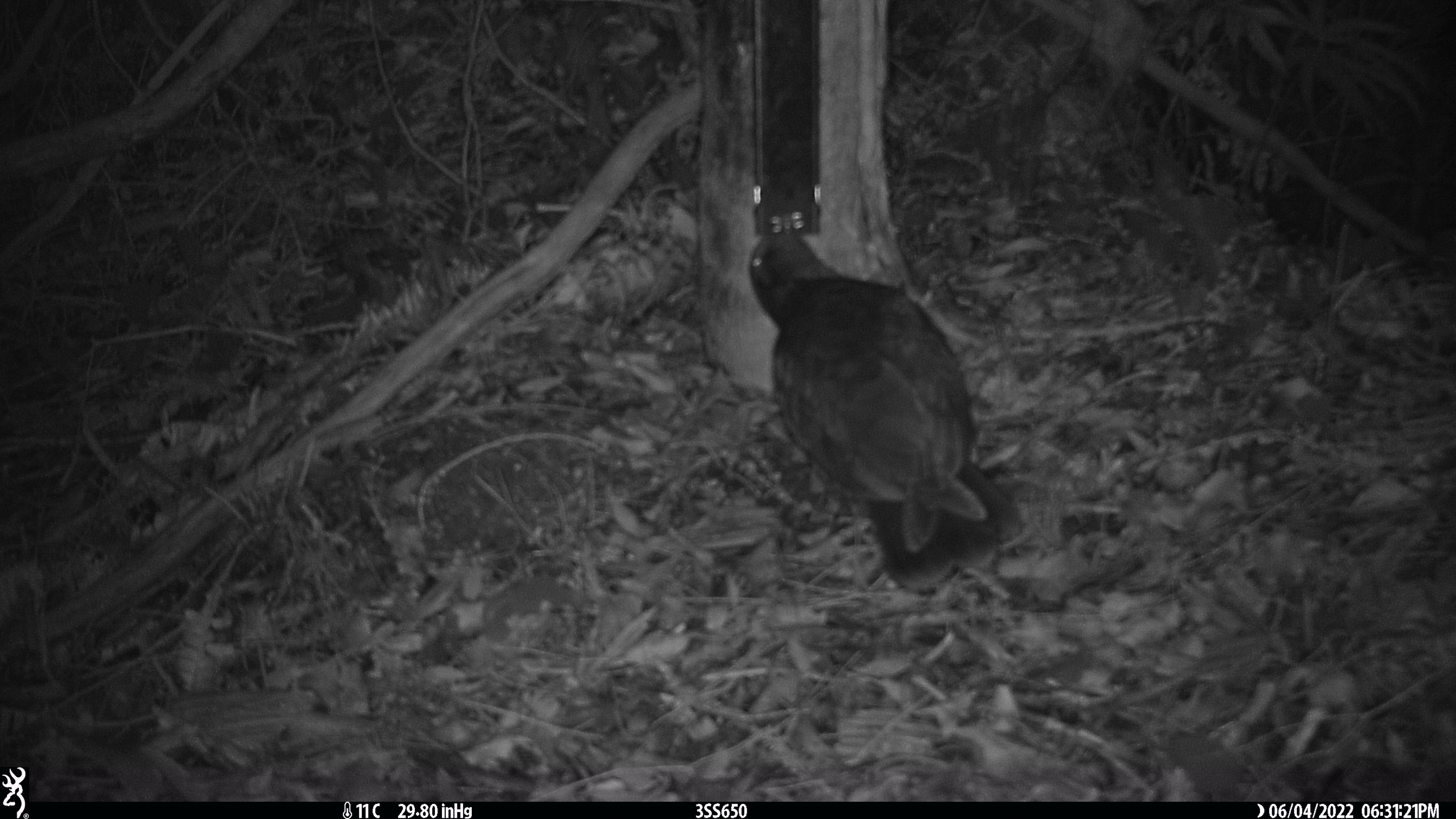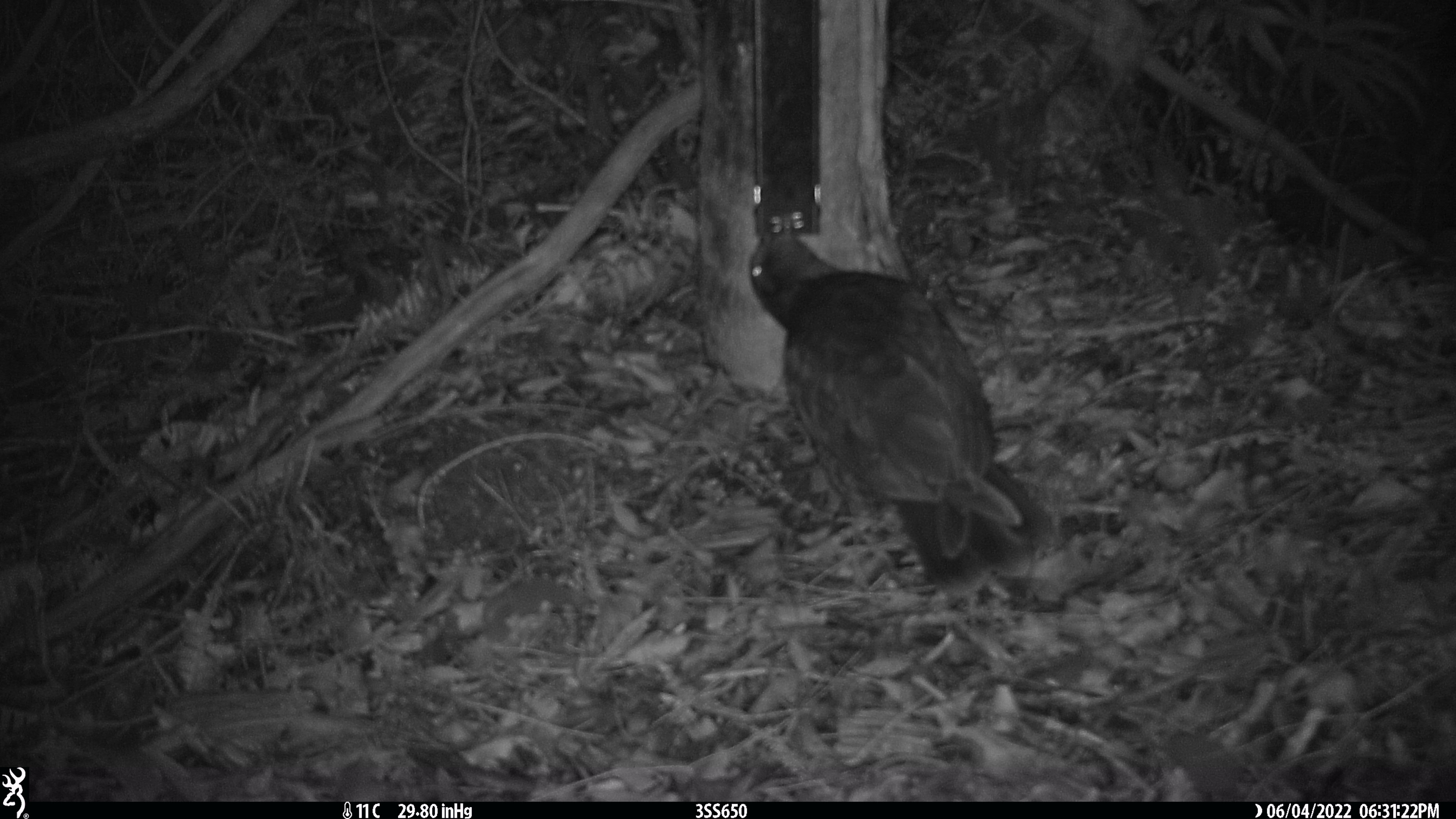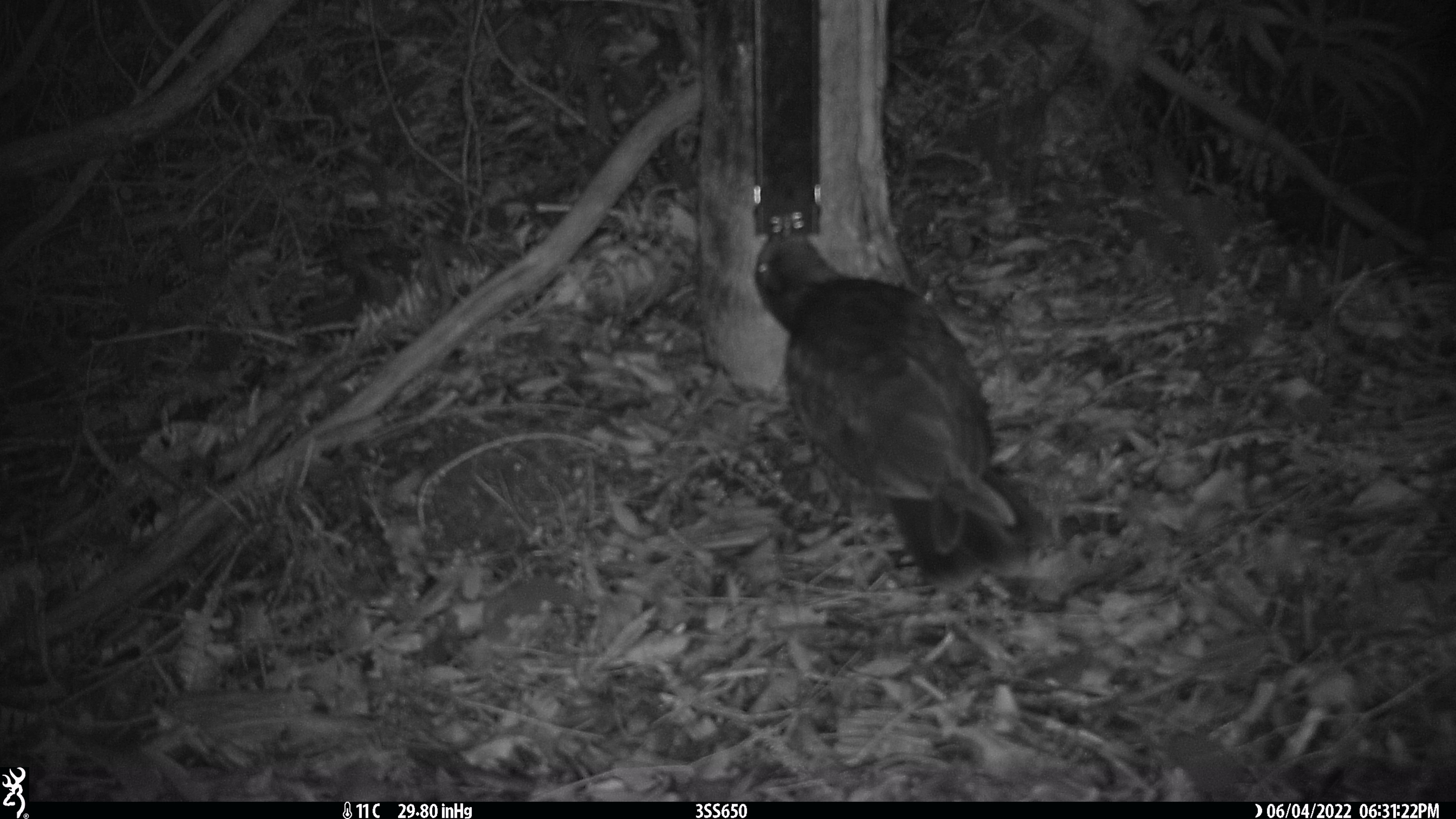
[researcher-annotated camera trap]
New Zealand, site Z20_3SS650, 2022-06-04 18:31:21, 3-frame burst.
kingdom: Animalia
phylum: Chordata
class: Aves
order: Psittaciformes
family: Strigopidae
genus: Nestor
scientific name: Nestor notabilis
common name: kea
Kea (Nestor notabilis).